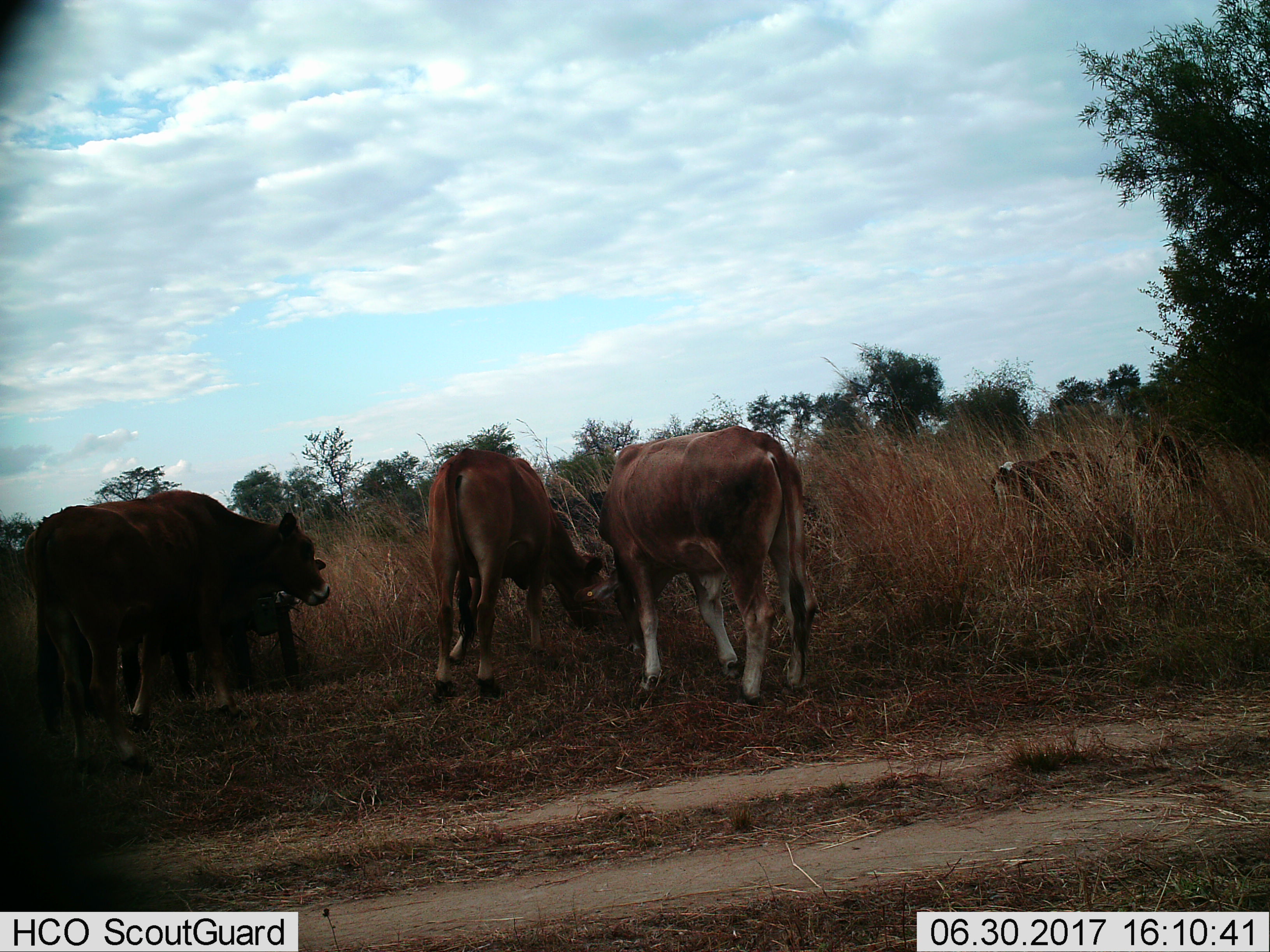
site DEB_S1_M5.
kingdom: Animalia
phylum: Chordata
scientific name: Vertebrata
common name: domestic animal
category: domesticanimal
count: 6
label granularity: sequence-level